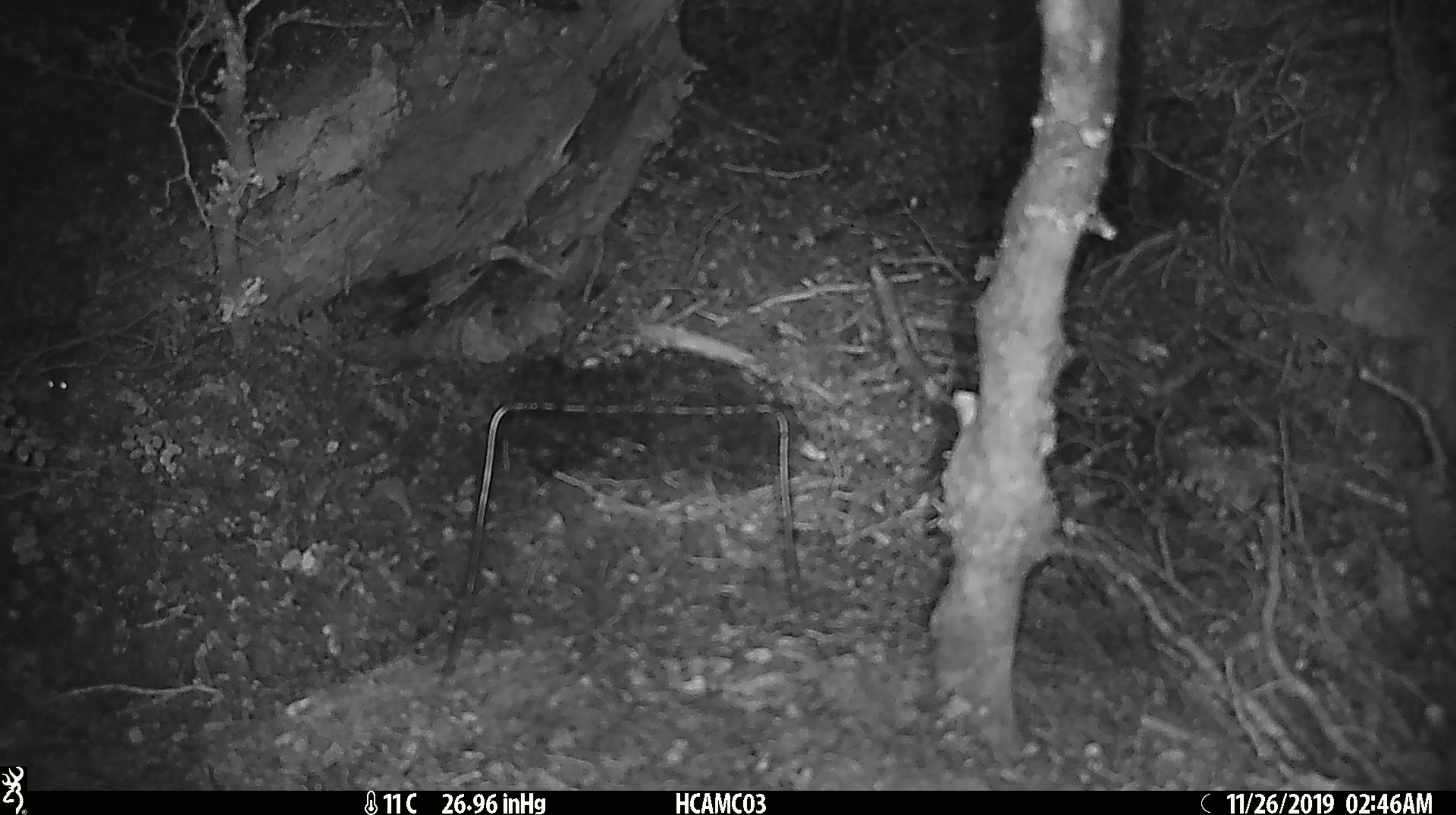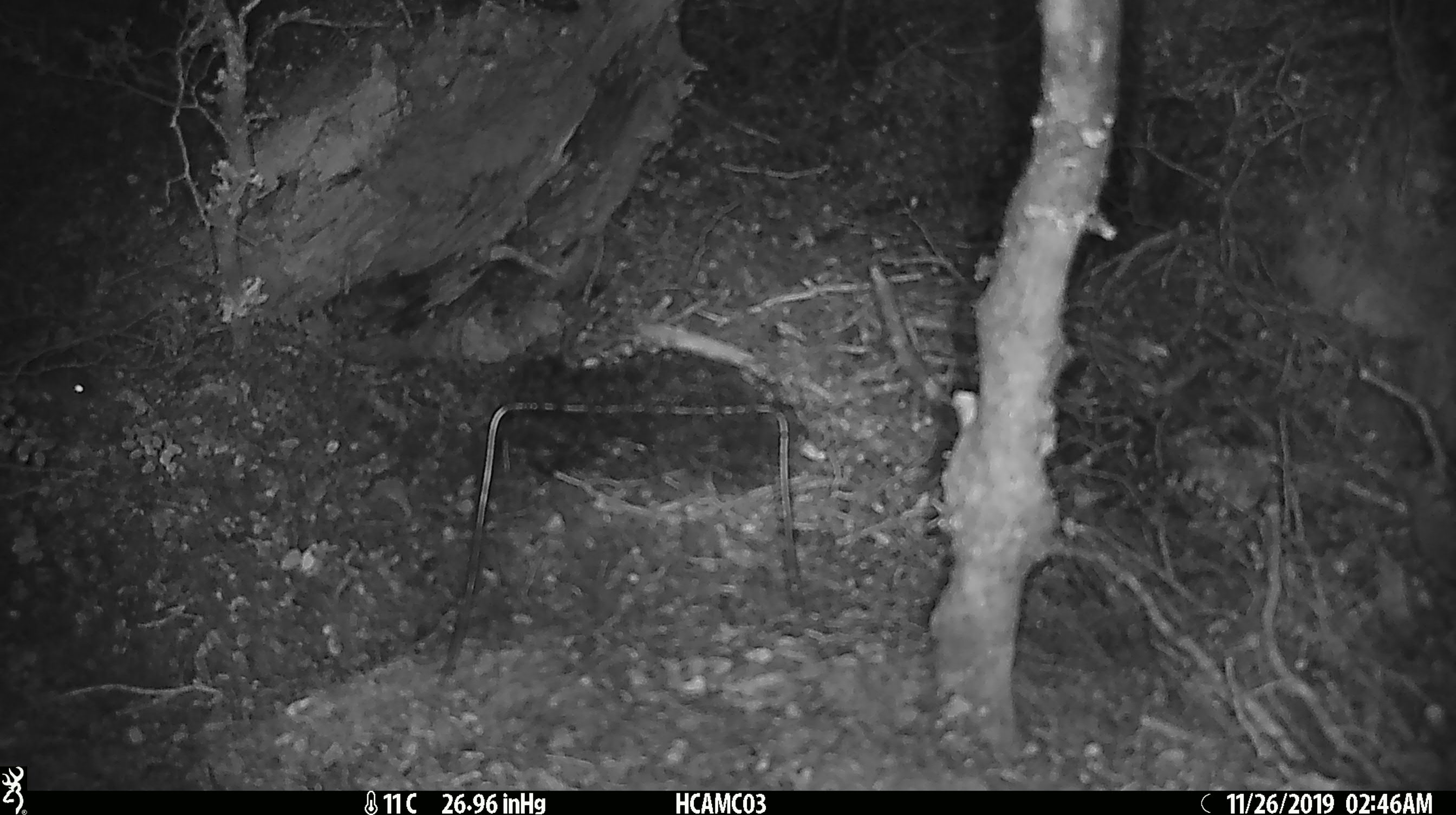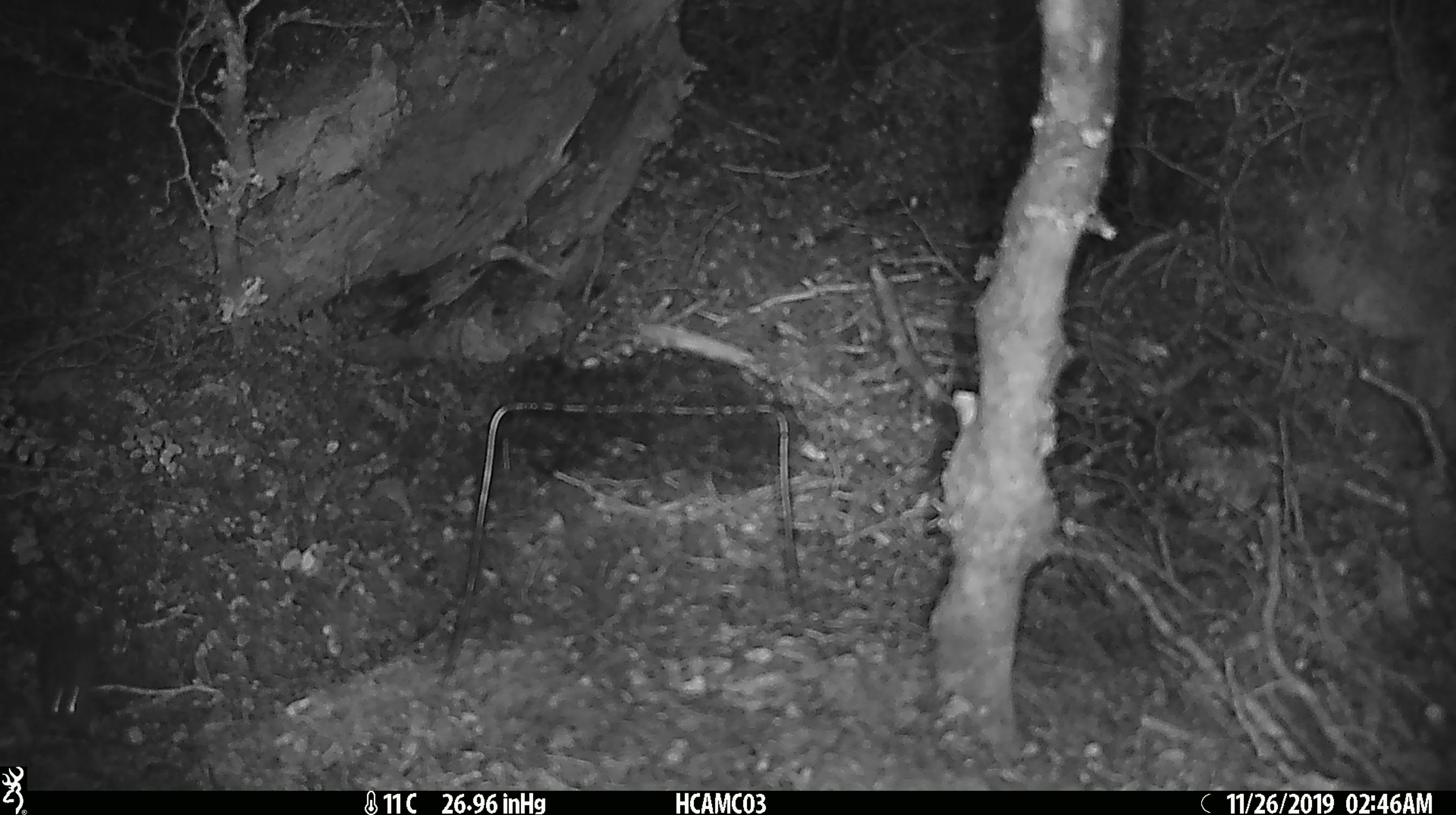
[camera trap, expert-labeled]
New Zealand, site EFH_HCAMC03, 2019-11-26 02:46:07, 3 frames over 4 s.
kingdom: Animalia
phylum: Chordata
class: Mammalia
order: Rodentia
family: Muridae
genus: Mus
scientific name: Mus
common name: mouse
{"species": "mouse (Mus)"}